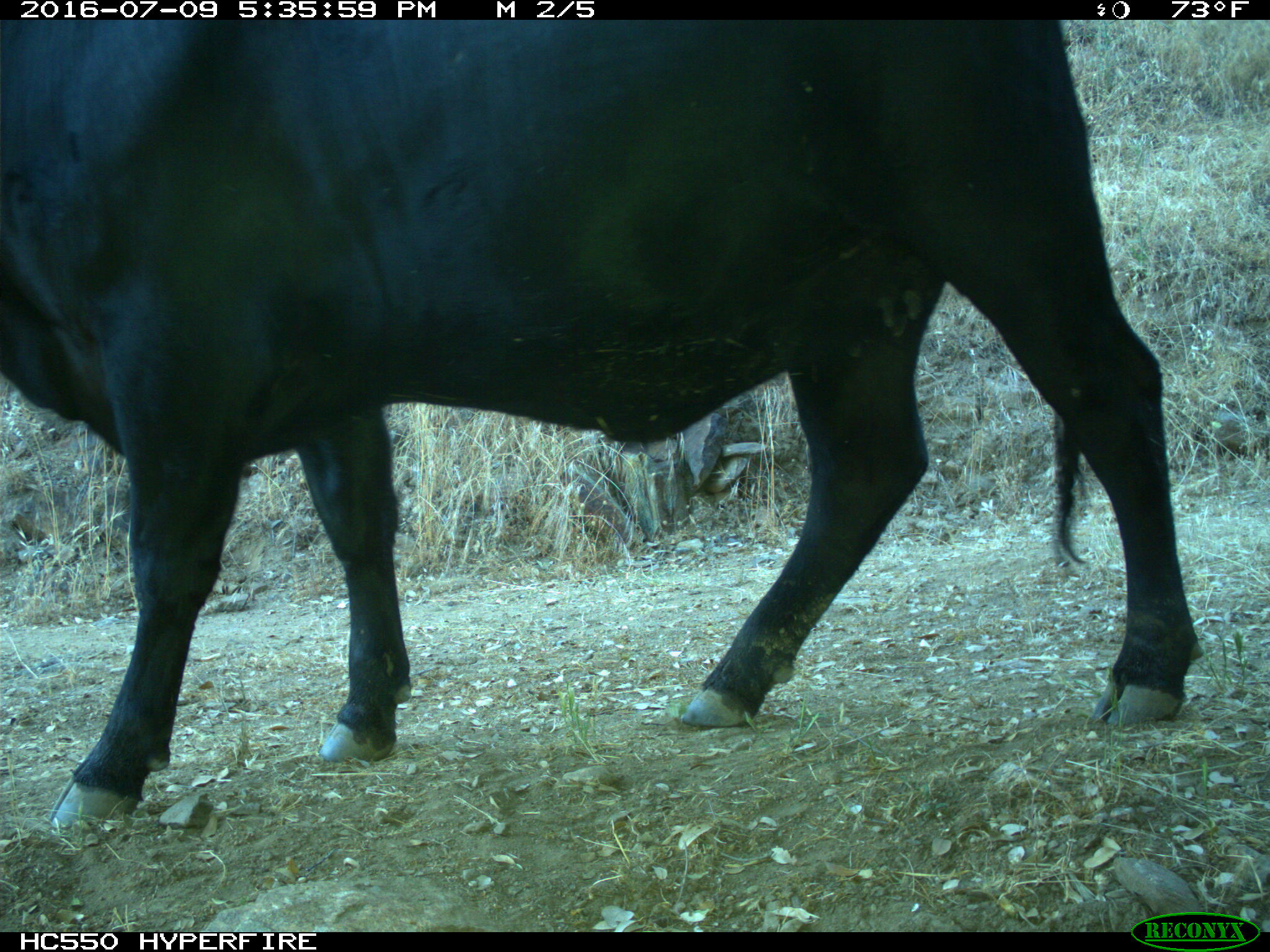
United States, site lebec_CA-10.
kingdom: Animalia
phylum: Chordata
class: Mammalia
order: Artiodactyla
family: Bovidae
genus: Bos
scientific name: Bos taurus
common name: domestic cow